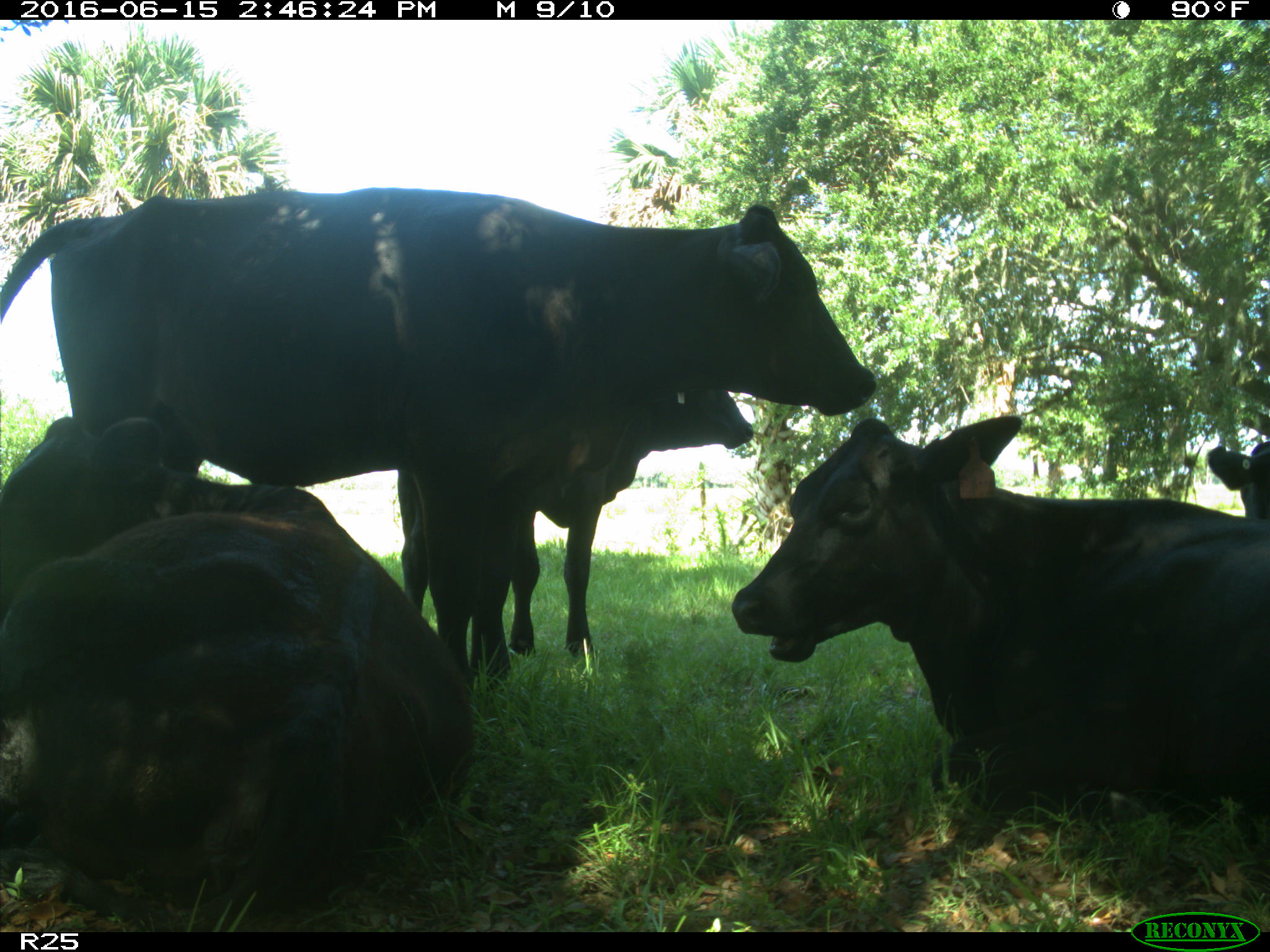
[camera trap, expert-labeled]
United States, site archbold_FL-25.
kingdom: Animalia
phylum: Chordata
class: Mammalia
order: Artiodactyla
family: Bovidae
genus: Bos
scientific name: Bos taurus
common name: domestic cow